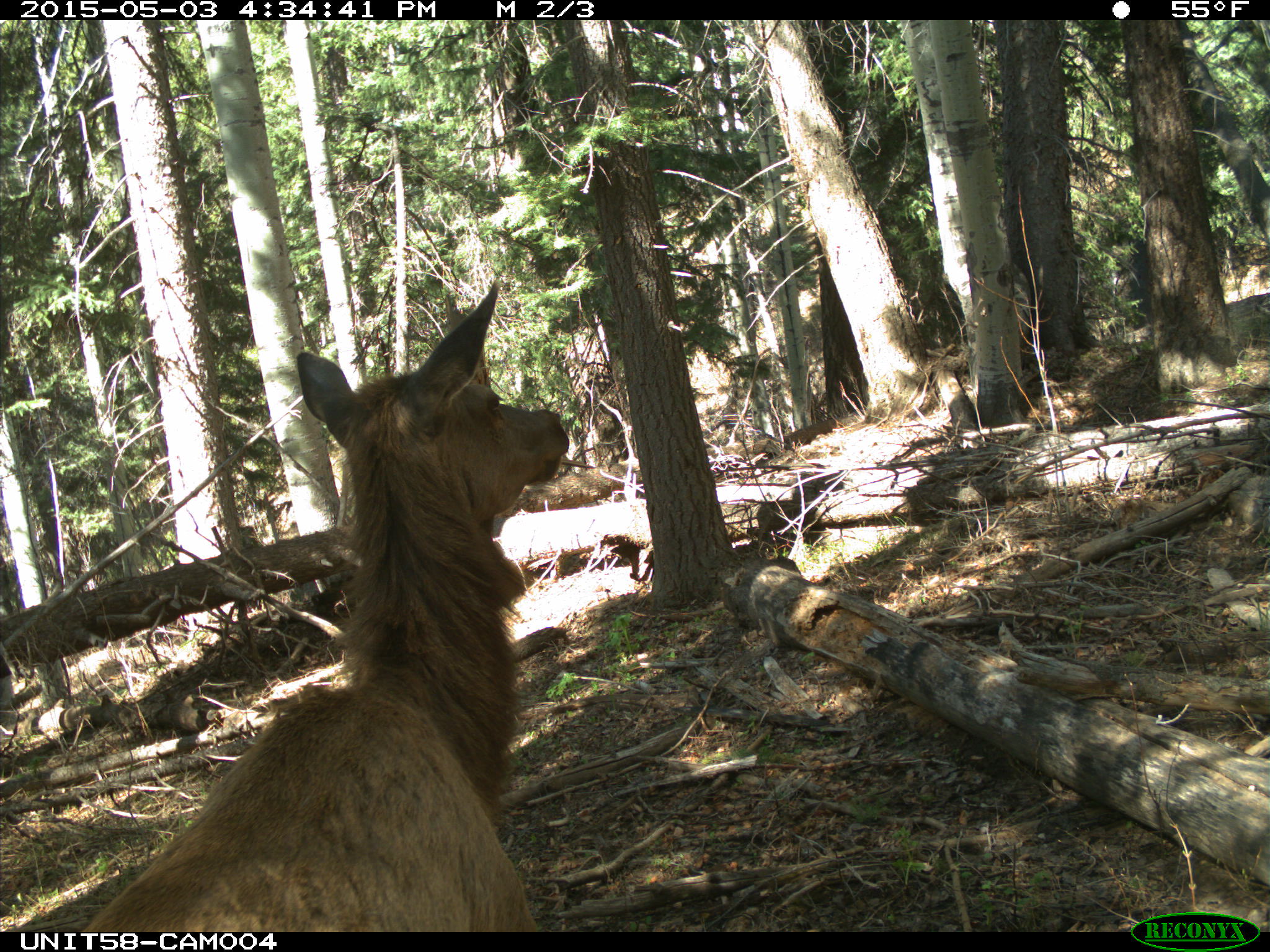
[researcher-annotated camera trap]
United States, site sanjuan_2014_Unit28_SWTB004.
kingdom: Animalia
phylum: Chordata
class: Mammalia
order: Artiodactyla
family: Cervidae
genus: Cervus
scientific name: Cervus elaphus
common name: red deer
Cervus elaphus (red deer).